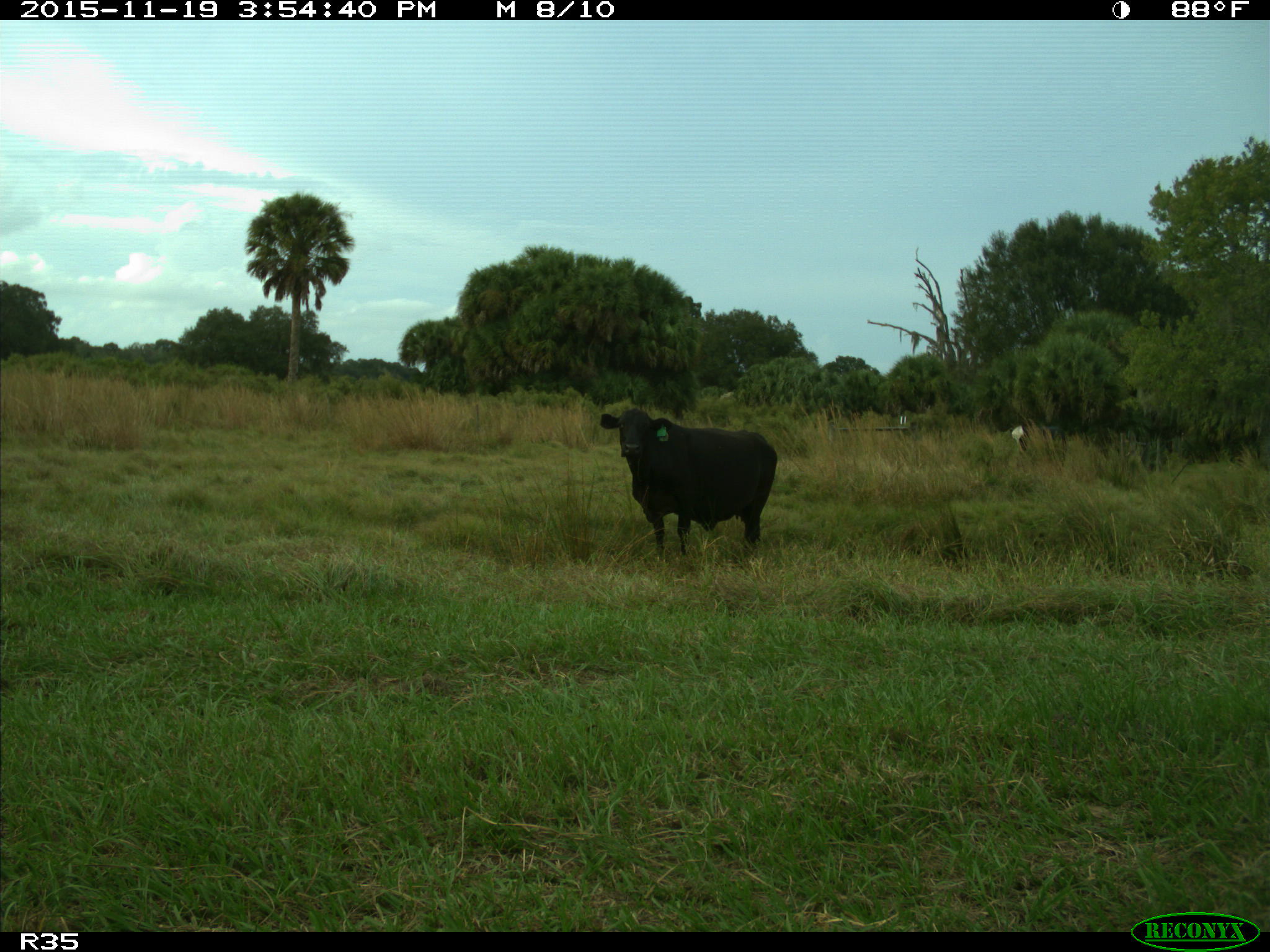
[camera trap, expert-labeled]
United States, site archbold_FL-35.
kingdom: Animalia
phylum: Chordata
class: Mammalia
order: Artiodactyla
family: Bovidae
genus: Bos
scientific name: Bos taurus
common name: domestic cow